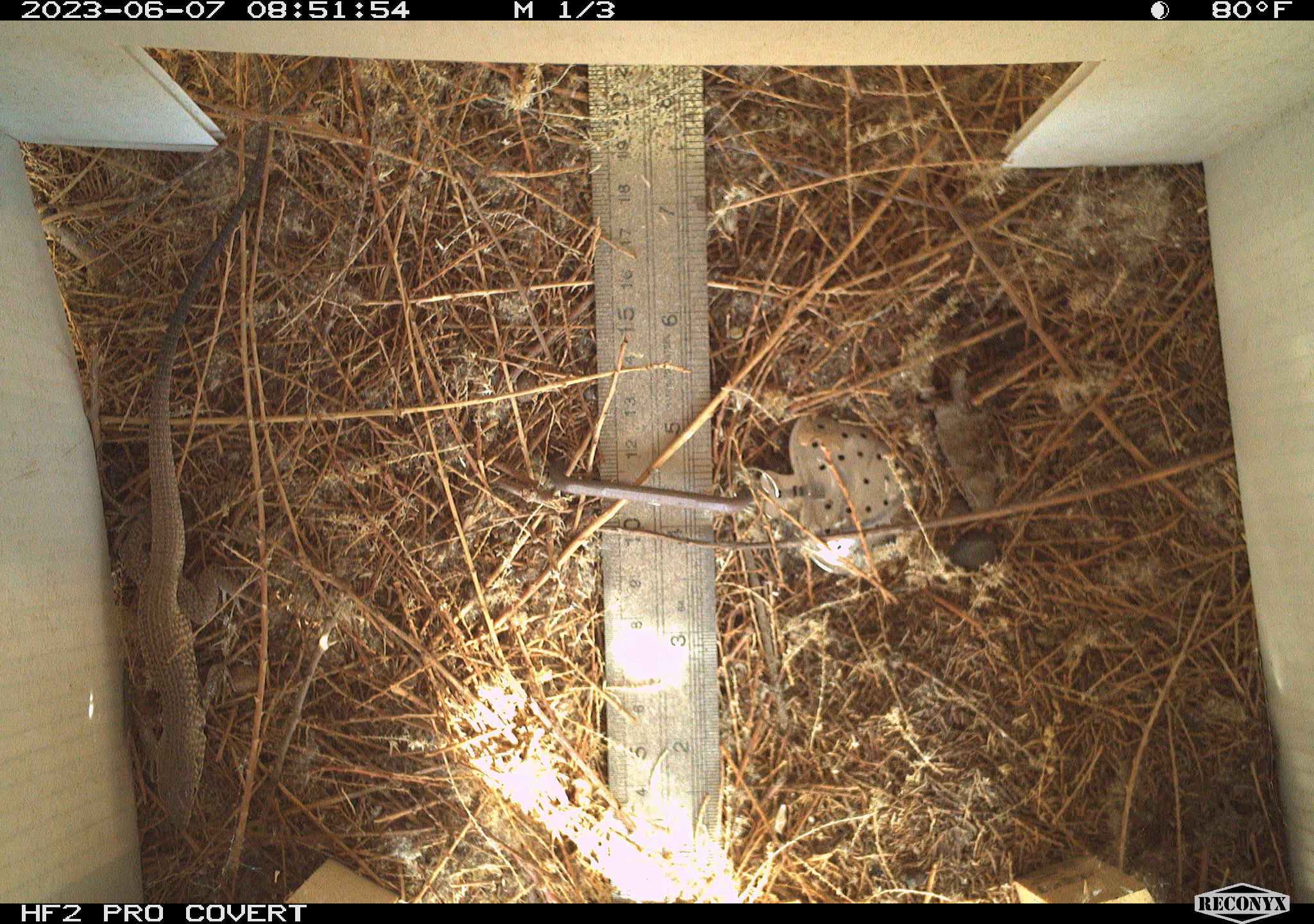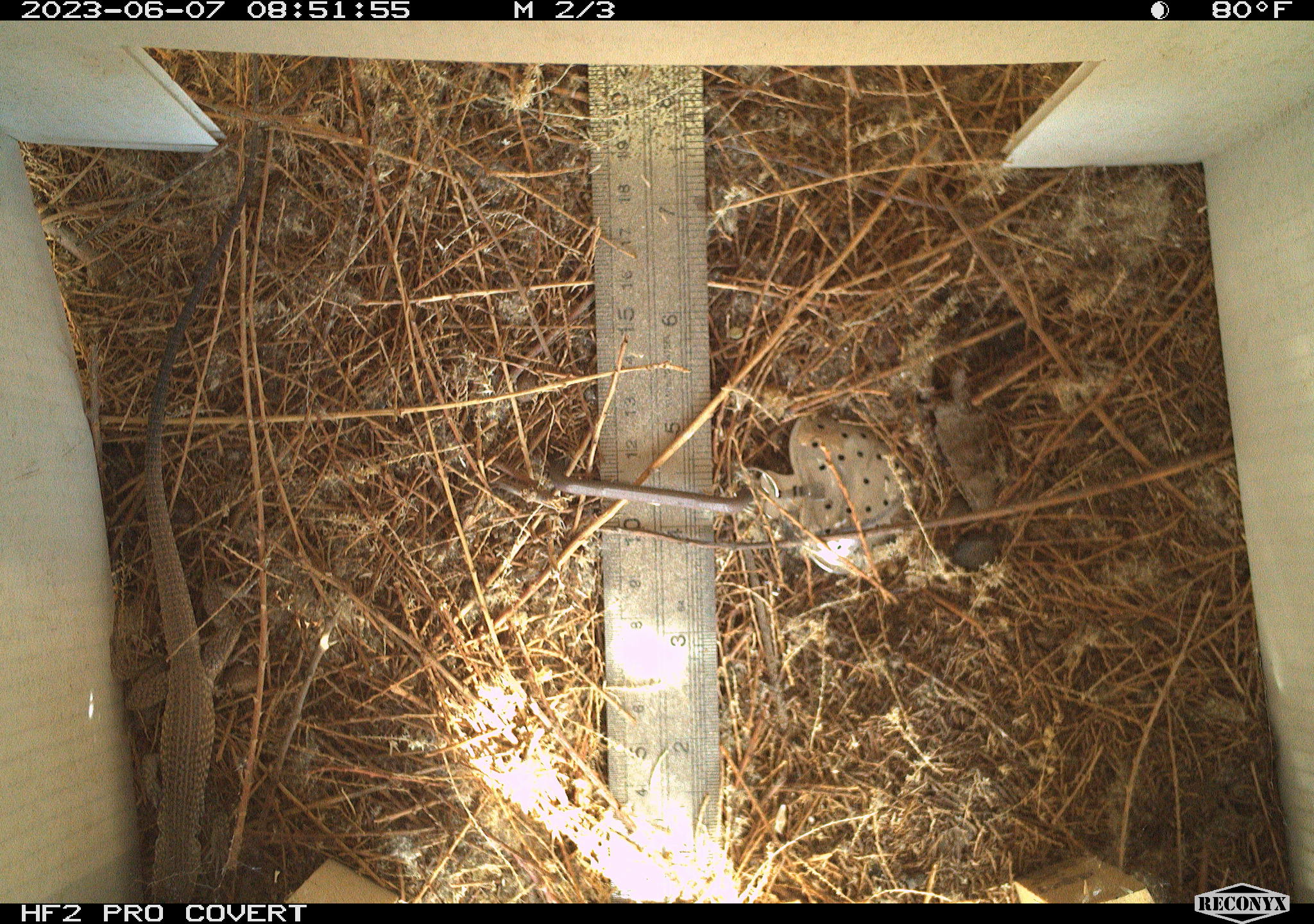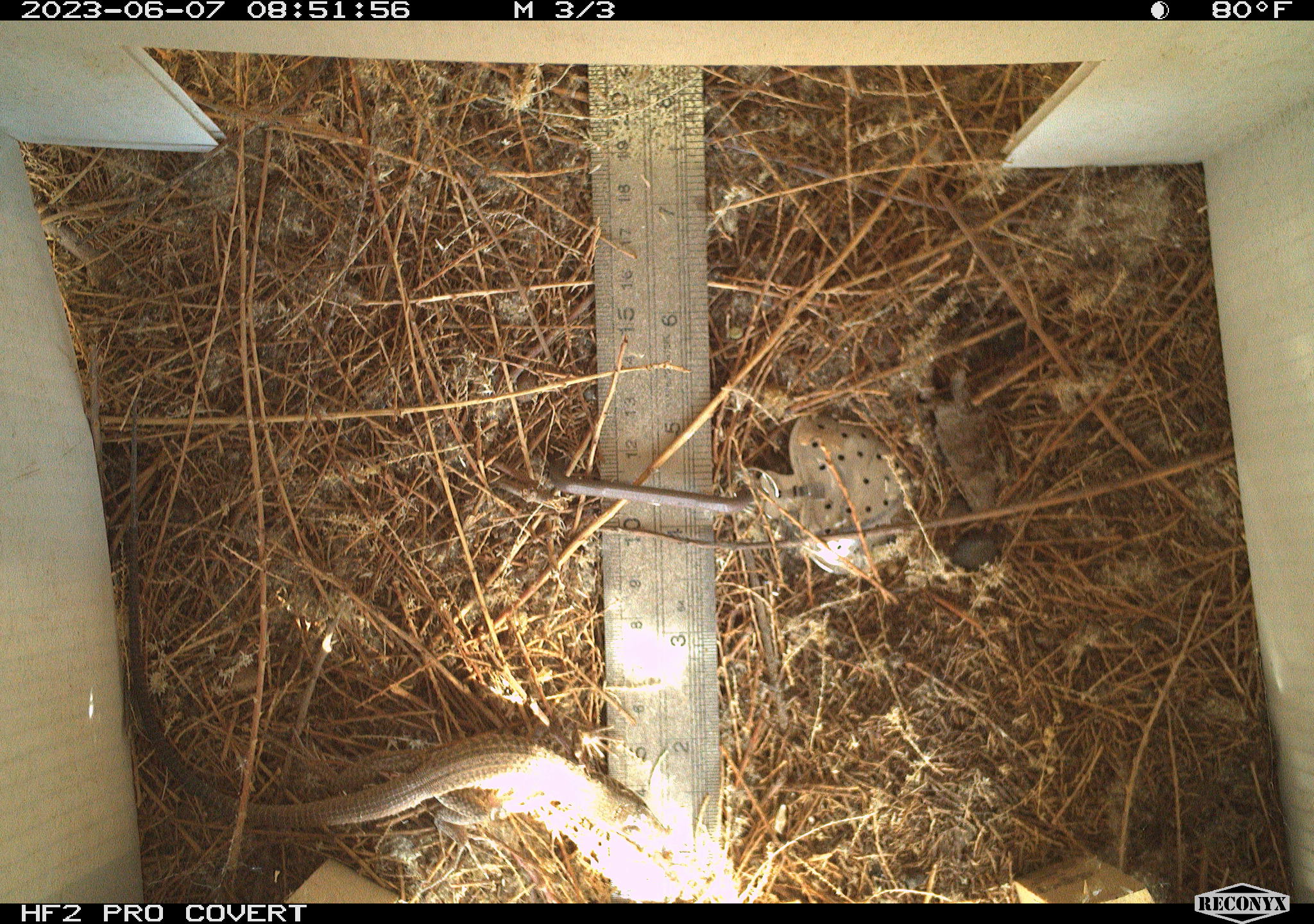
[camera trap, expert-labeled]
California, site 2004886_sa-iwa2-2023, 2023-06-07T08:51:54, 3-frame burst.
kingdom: Animalia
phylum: Chordata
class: Reptilia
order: Squamata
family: Teiidae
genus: Aspidoscelis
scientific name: Aspidoscelis tigris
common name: western whiptail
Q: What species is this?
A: Western whiptail (Aspidoscelis tigris).